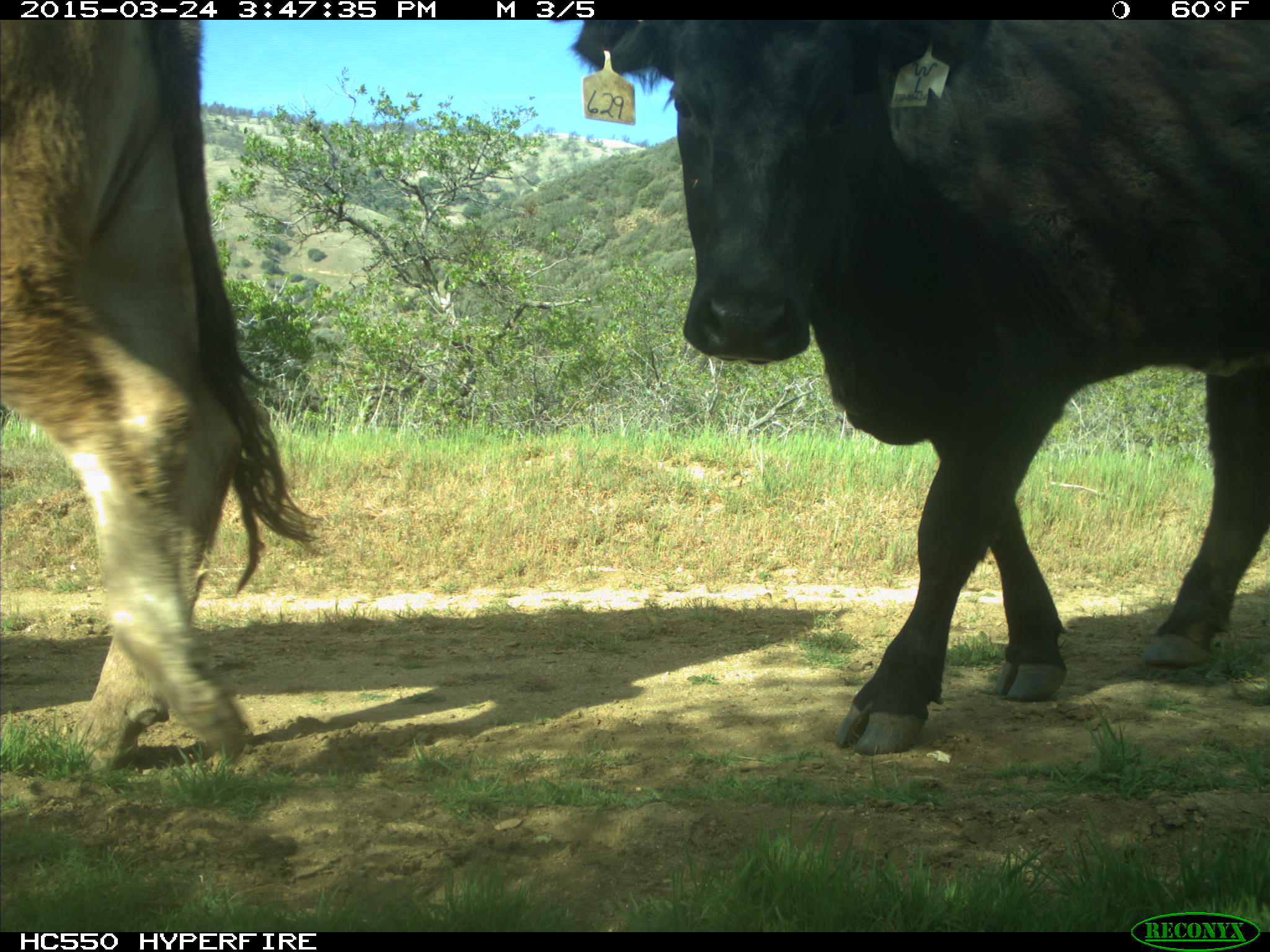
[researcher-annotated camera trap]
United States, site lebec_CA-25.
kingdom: Animalia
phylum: Chordata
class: Mammalia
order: Artiodactyla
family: Bovidae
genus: Bos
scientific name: Bos taurus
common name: domestic cow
Bos taurus (domestic cow).